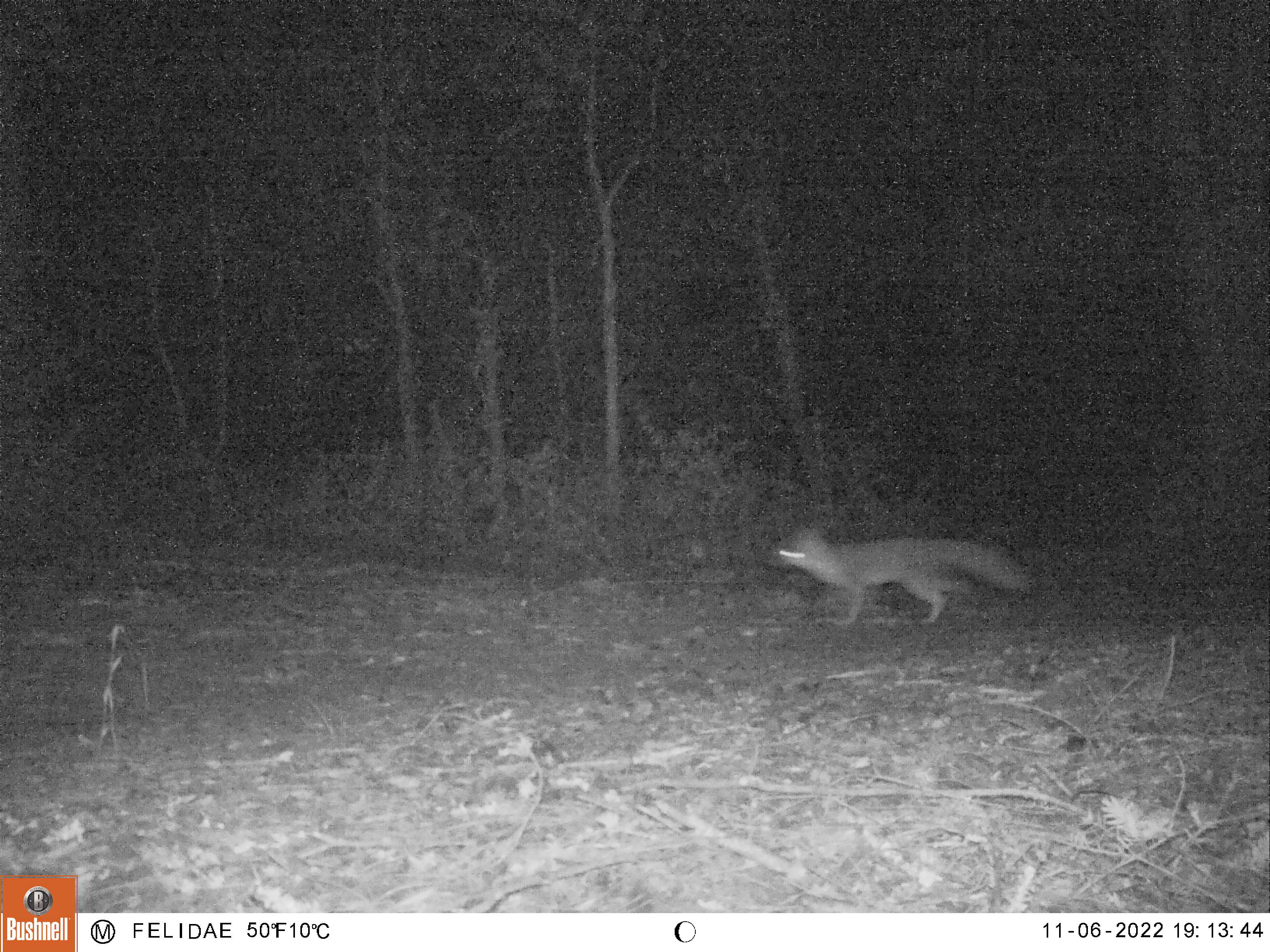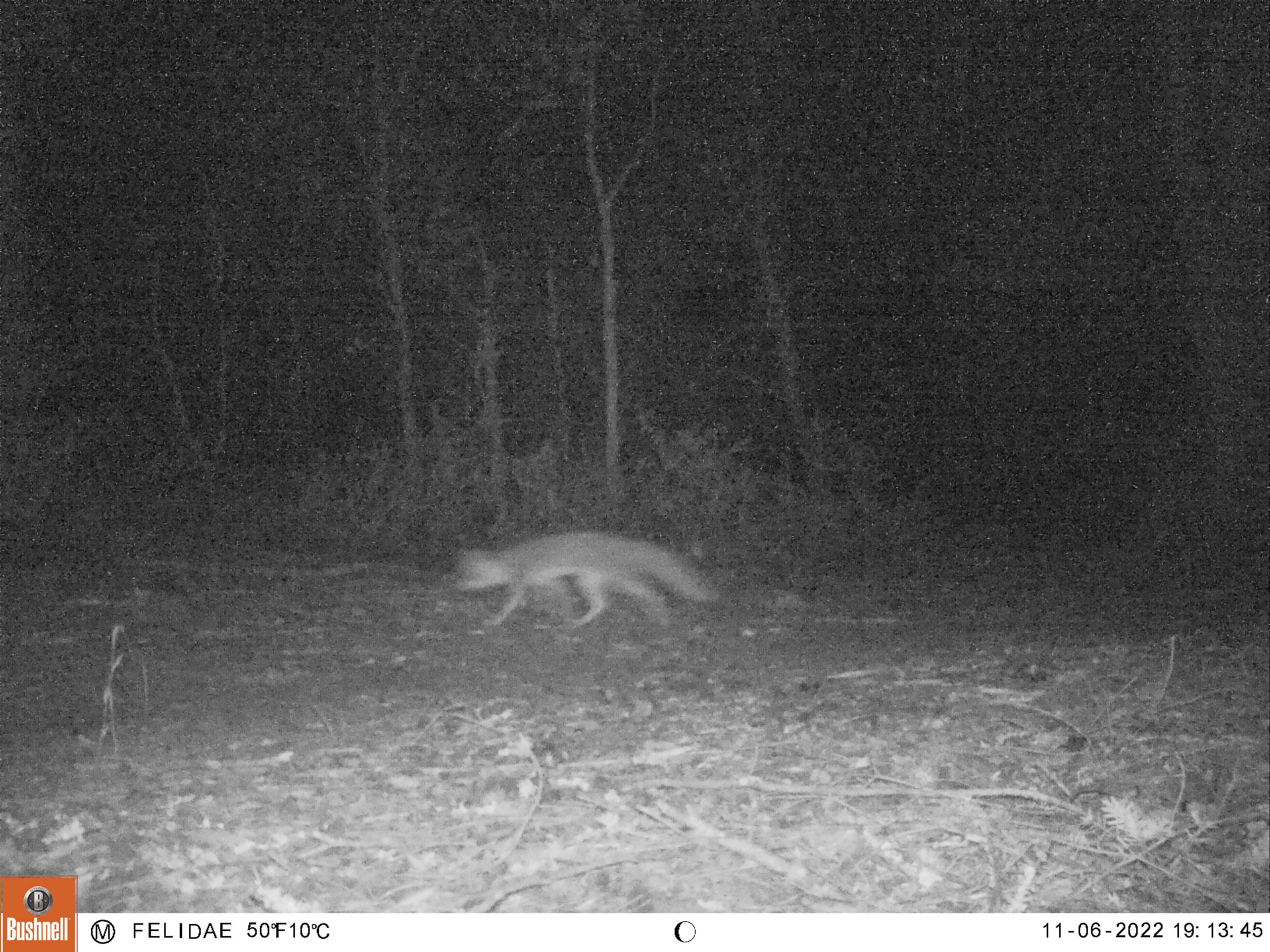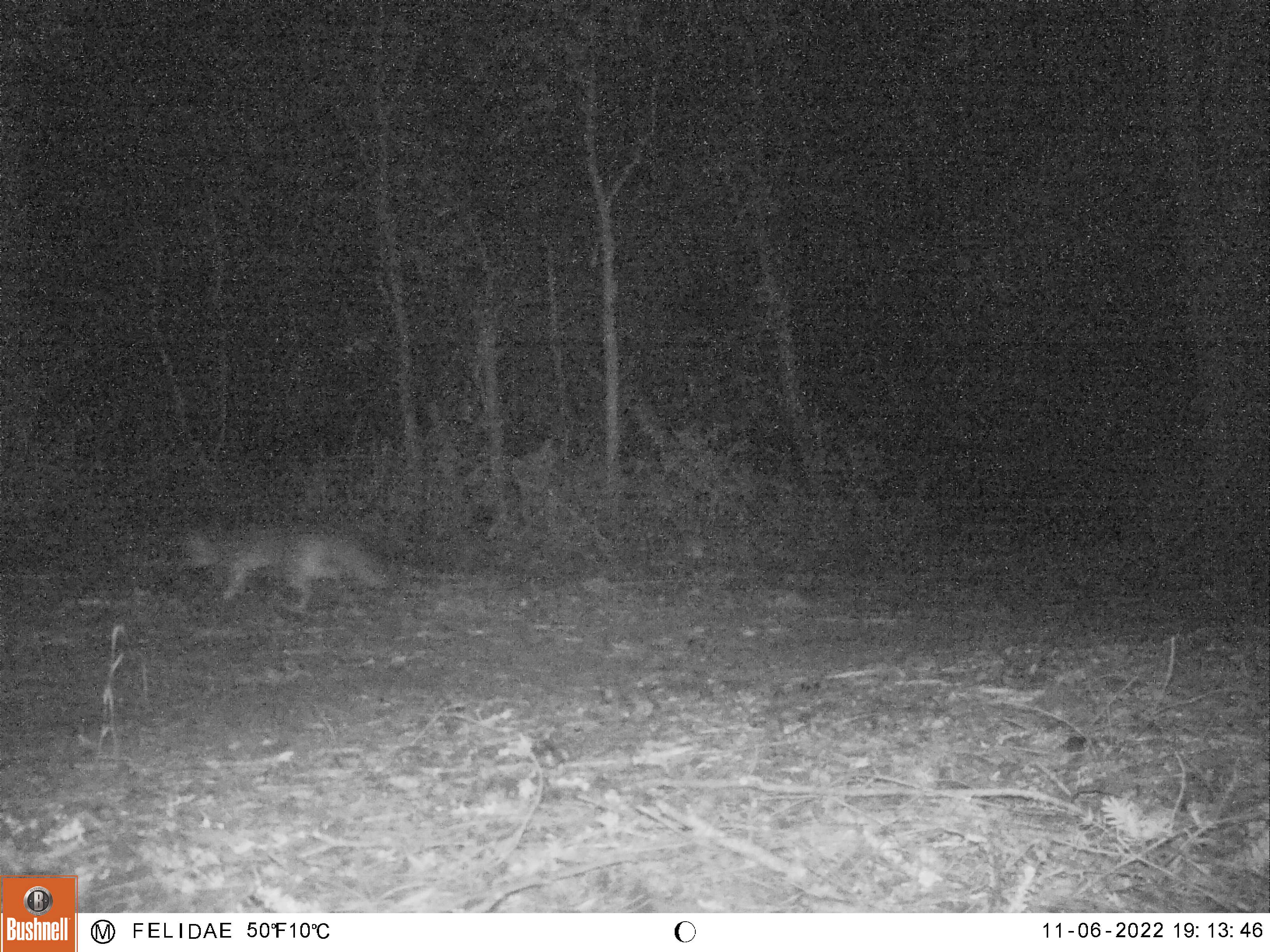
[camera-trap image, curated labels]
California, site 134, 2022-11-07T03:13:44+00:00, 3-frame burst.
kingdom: Animalia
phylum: Chordata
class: Mammalia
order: Carnivora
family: Canidae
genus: Urocyon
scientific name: Urocyon cinereoargenteus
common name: gray fox